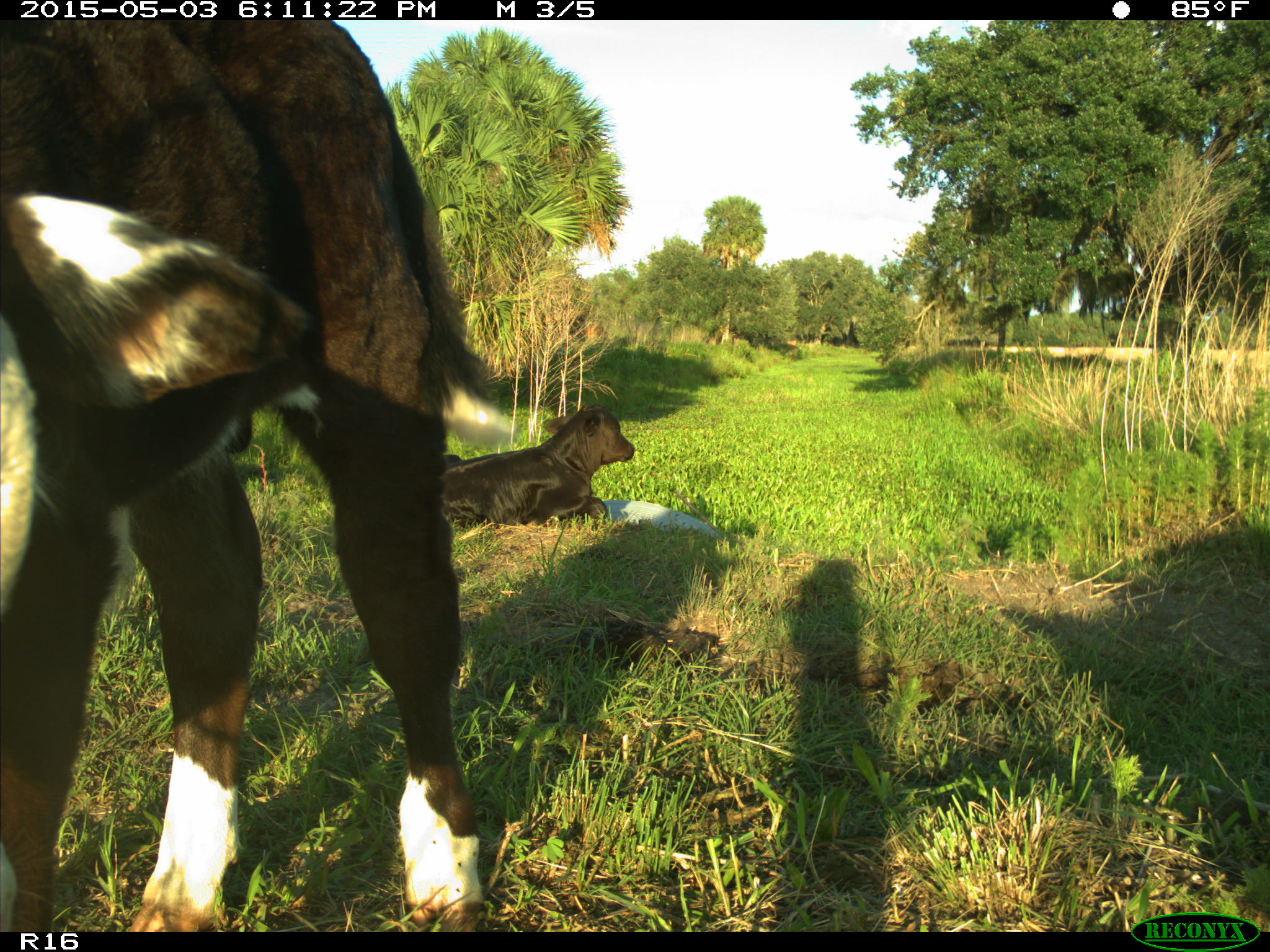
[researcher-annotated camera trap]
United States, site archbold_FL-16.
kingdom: Animalia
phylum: Chordata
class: Mammalia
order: Artiodactyla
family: Bovidae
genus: Bos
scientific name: Bos taurus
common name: domestic cow